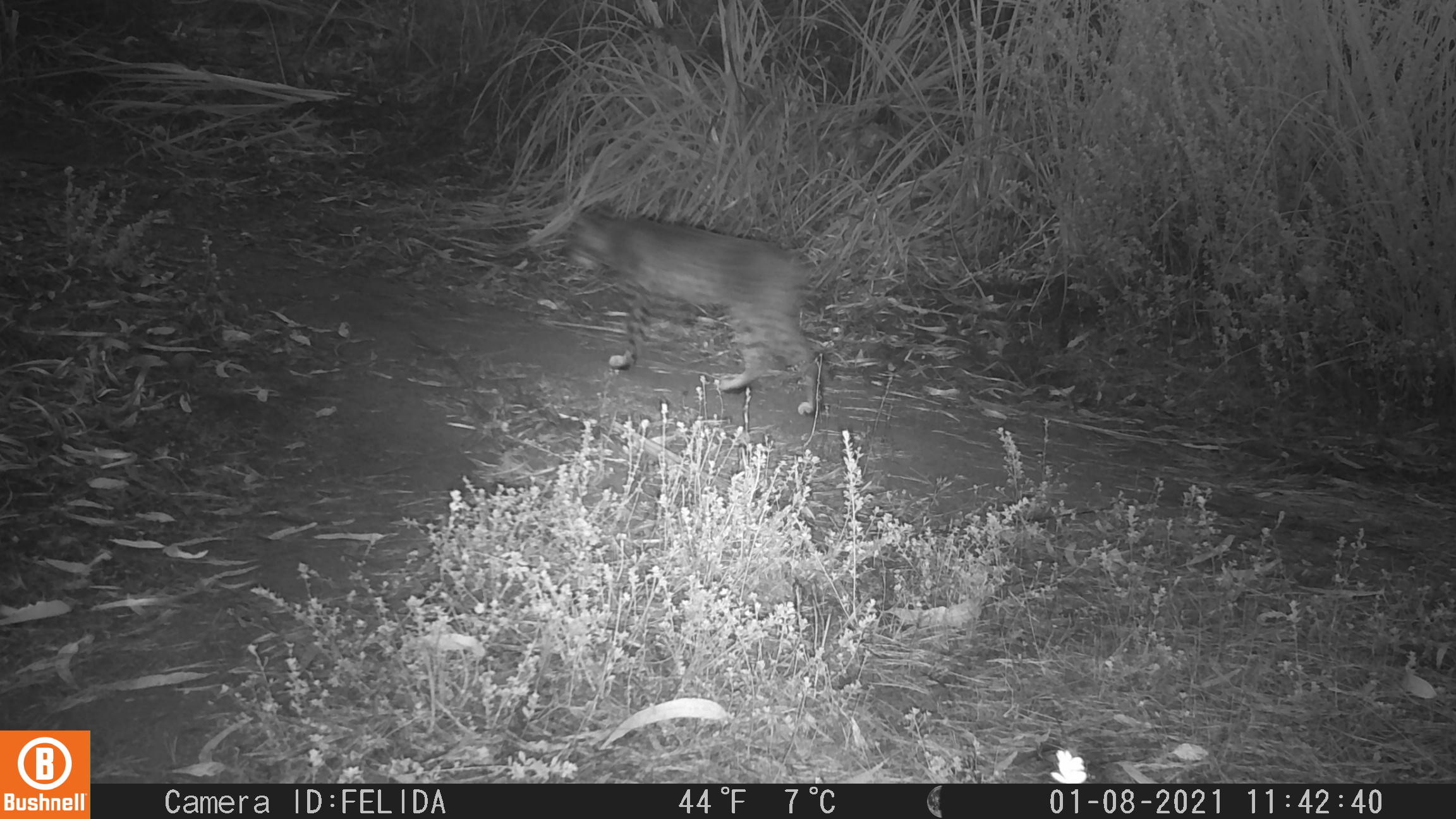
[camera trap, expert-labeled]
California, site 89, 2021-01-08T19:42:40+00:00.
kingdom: Animalia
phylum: Chordata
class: Mammalia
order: Carnivora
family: Felidae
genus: Lynx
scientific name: Lynx rufus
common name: bobcat